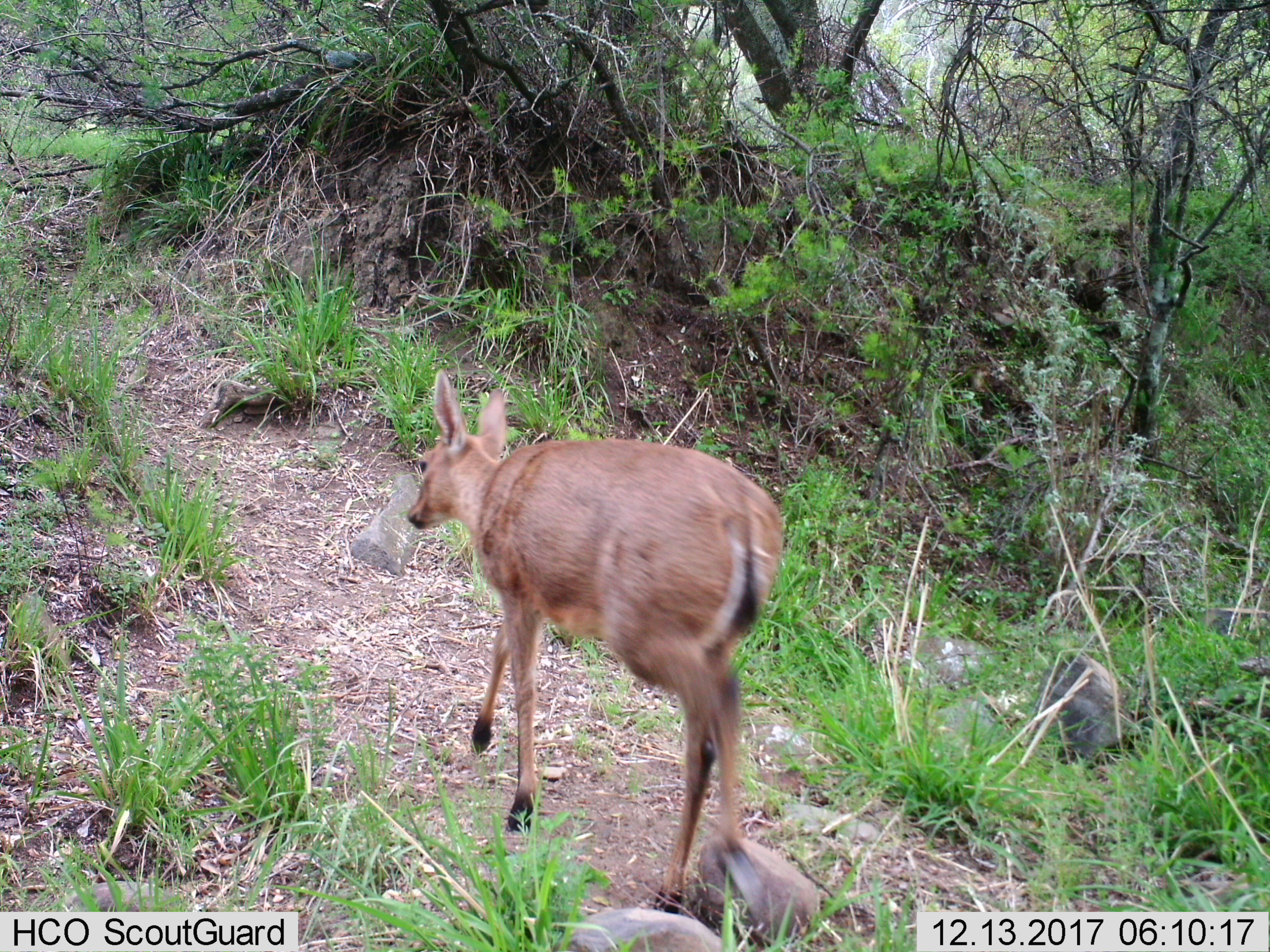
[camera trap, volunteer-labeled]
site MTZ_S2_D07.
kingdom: Animalia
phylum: Chordata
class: Mammalia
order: Artiodactyla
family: Bovidae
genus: Sylvicapra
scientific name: Sylvicapra grimmia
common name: common duiker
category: duikercommongrey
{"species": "duikercommongrey (common duiker) (Sylvicapra grimmia)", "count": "1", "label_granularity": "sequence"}